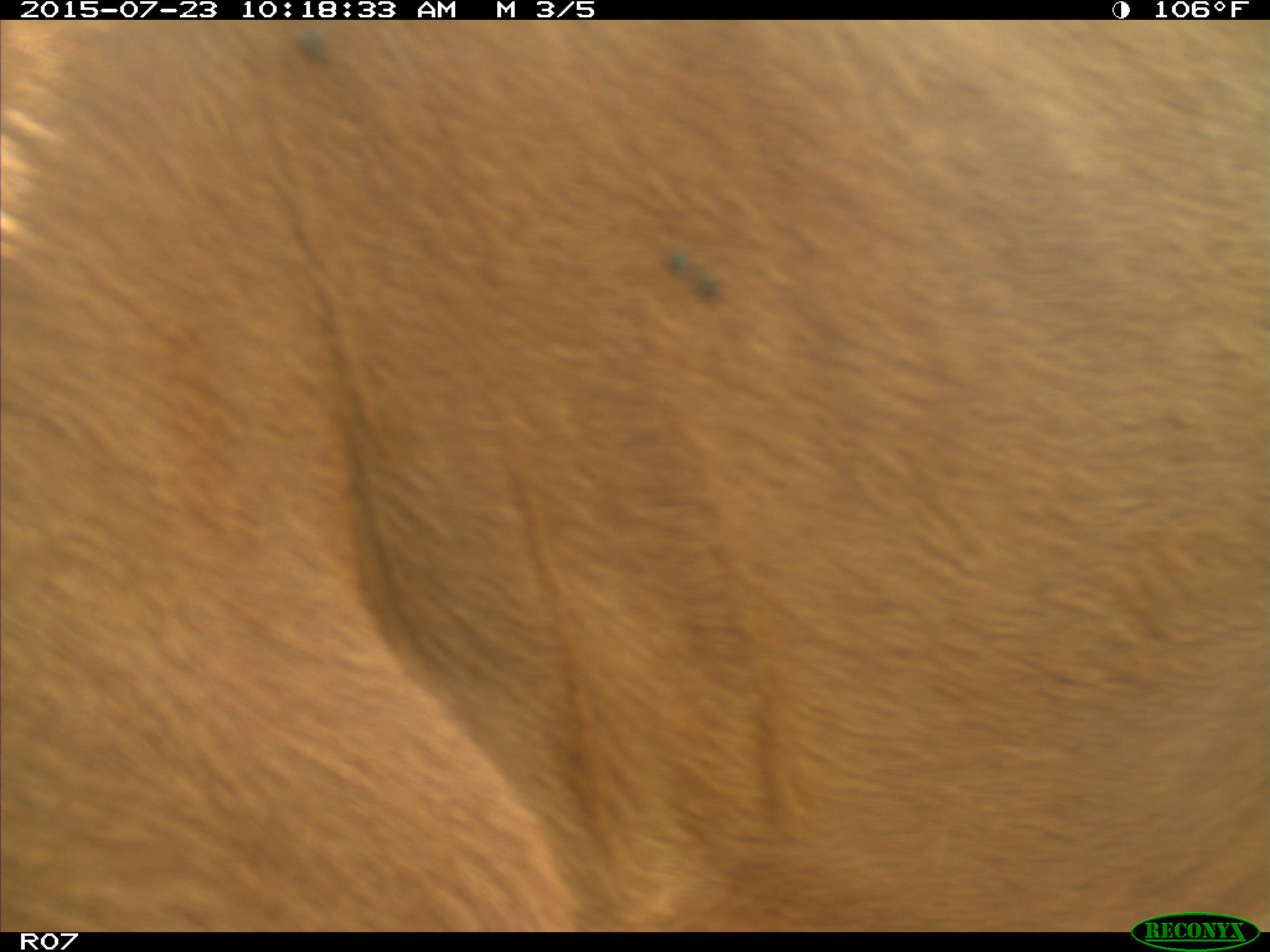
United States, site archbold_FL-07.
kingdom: Animalia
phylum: Chordata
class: Mammalia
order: Artiodactyla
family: Bovidae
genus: Bos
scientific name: Bos taurus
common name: domestic cow